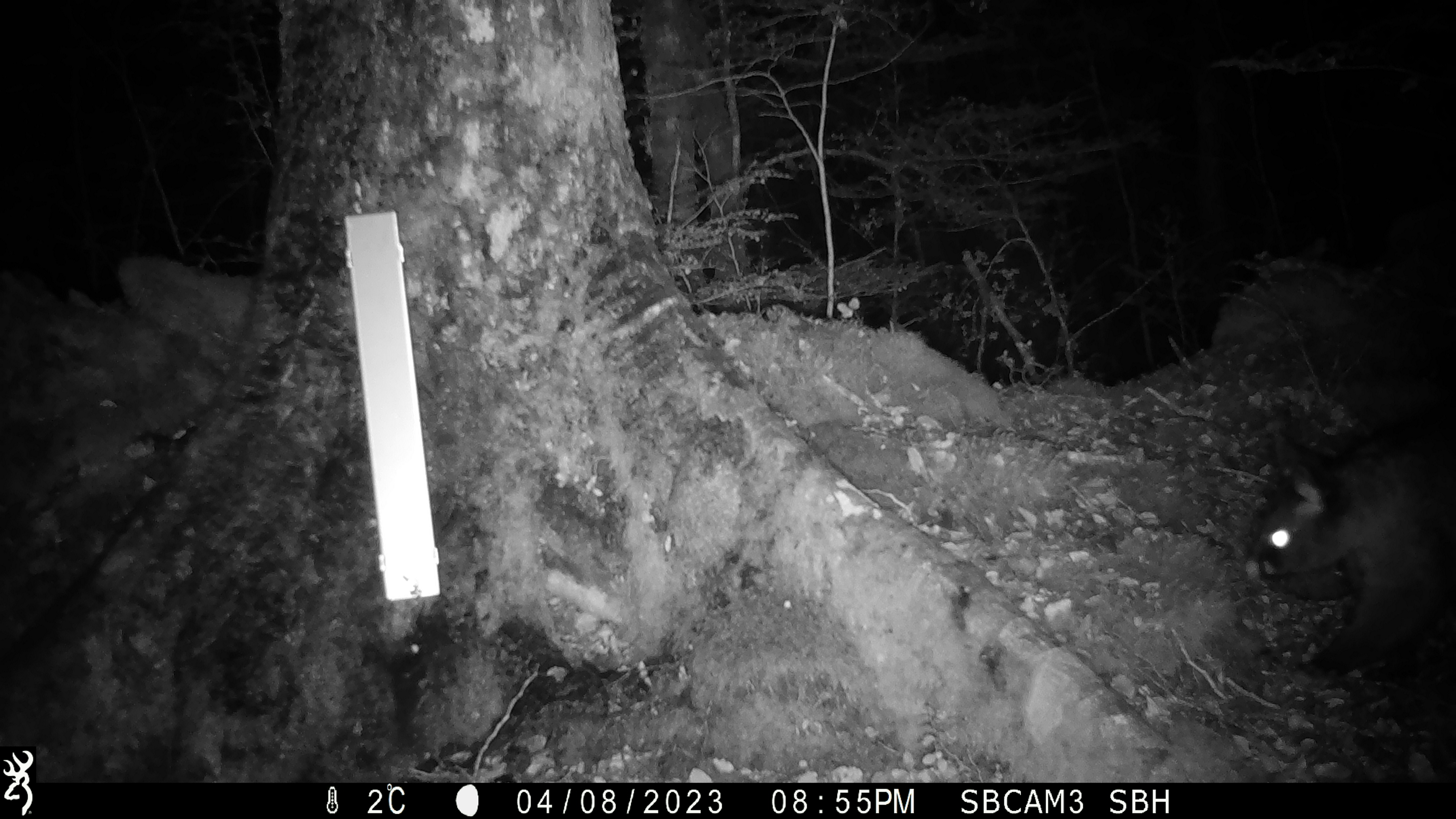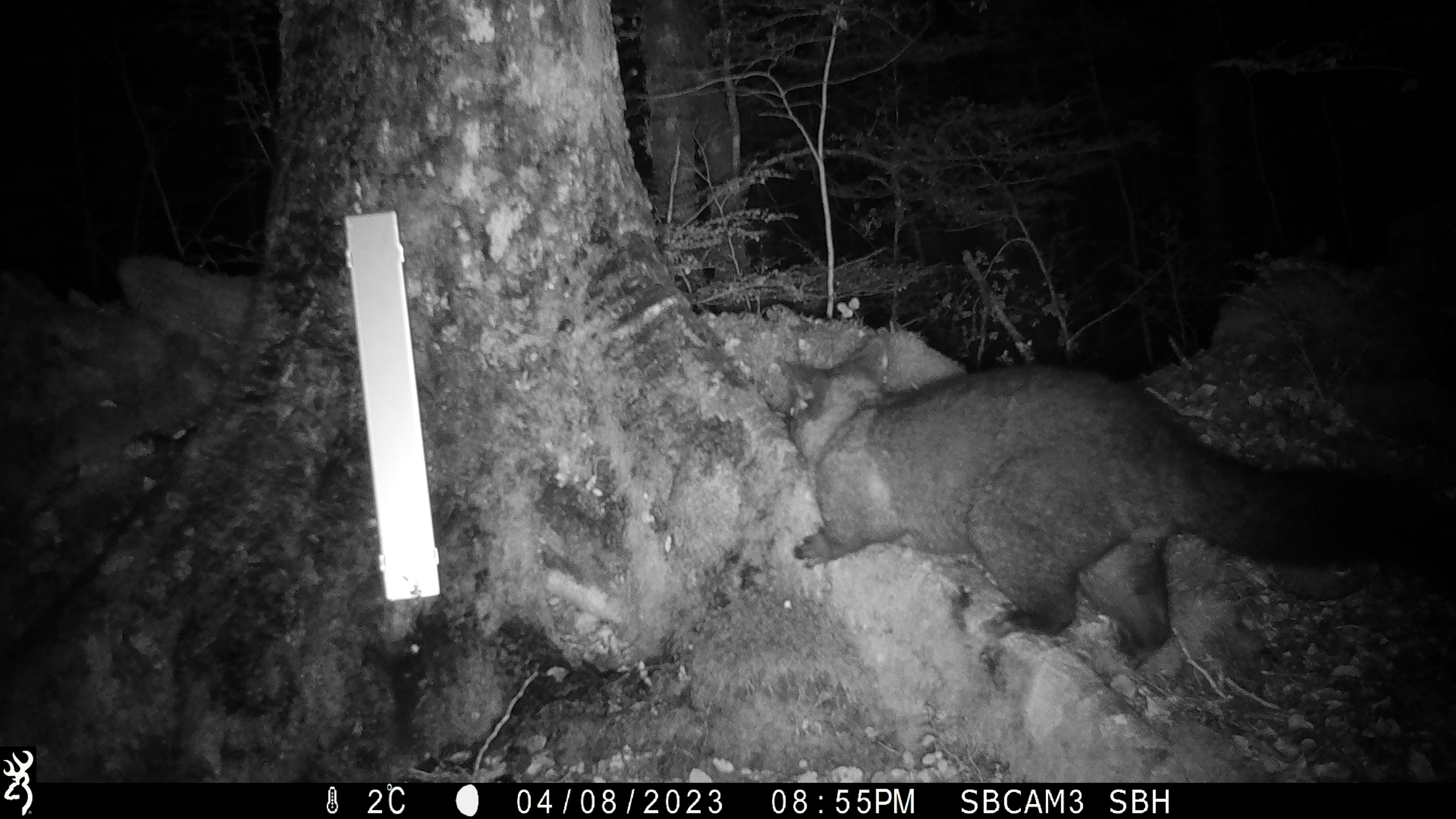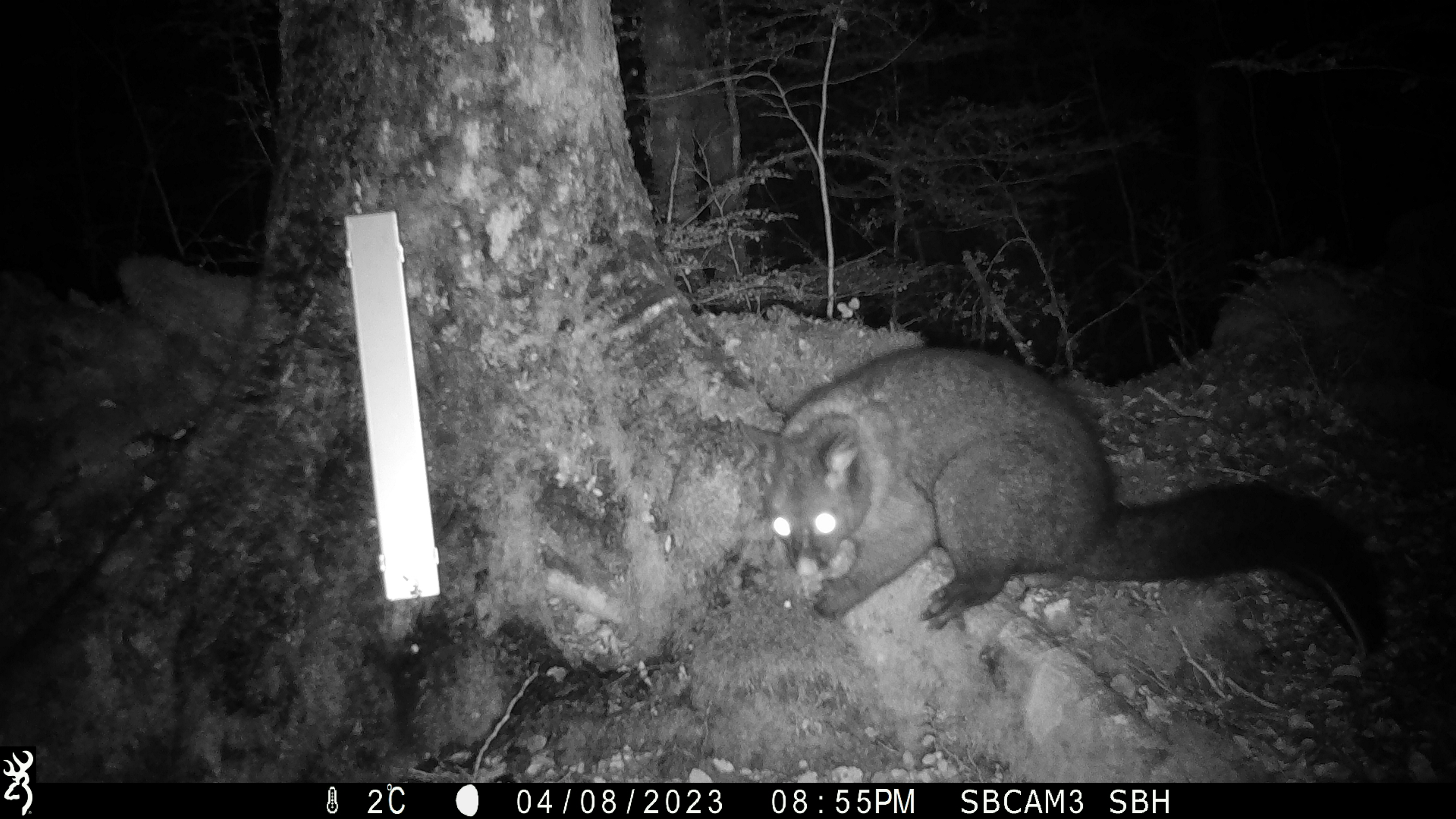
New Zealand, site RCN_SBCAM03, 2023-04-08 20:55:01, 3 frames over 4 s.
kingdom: Animalia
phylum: Chordata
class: Mammalia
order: Diprotodontia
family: Phalangeridae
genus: Trichosurus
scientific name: Trichosurus vulpecula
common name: common brushtail possum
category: possum